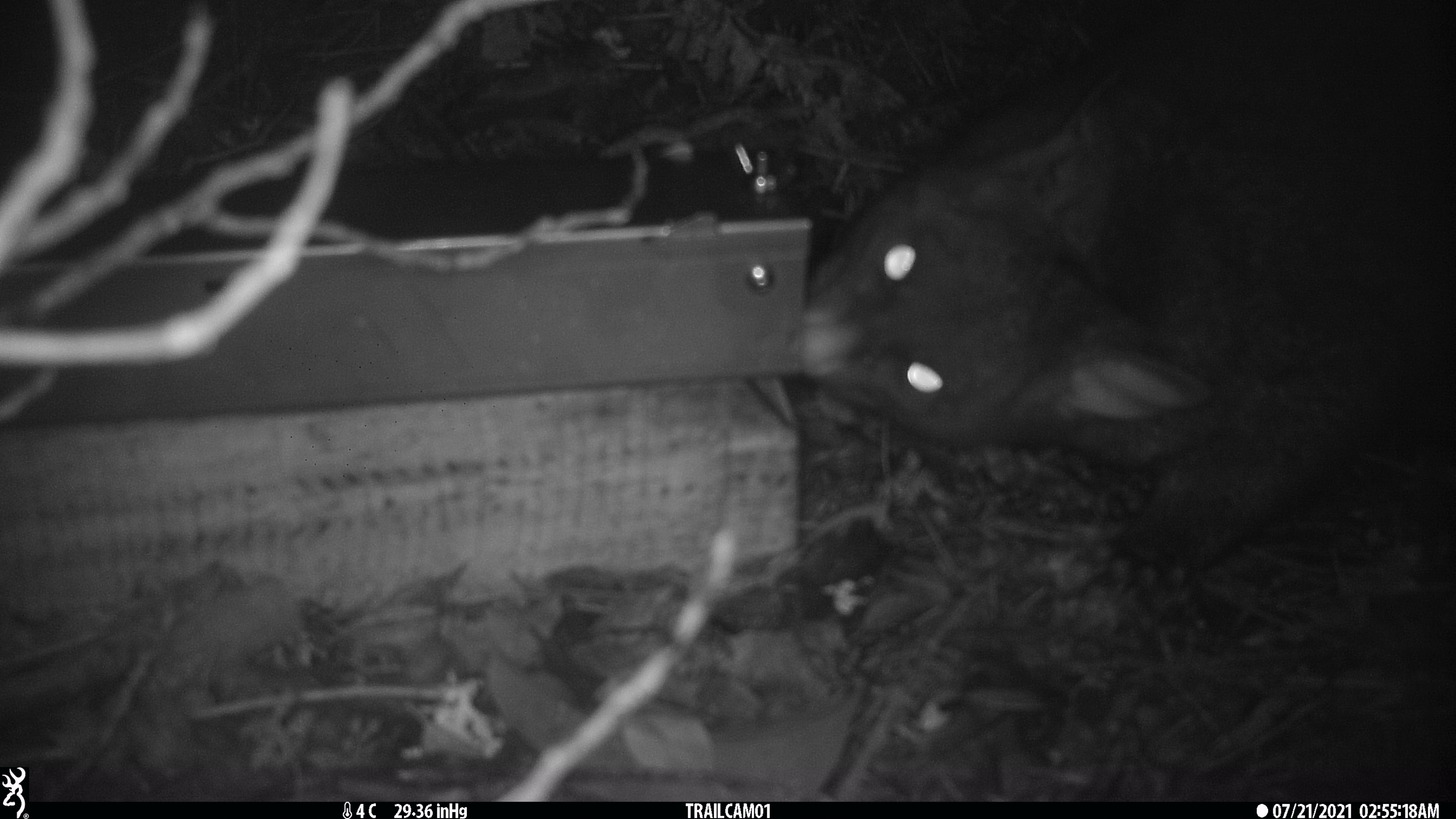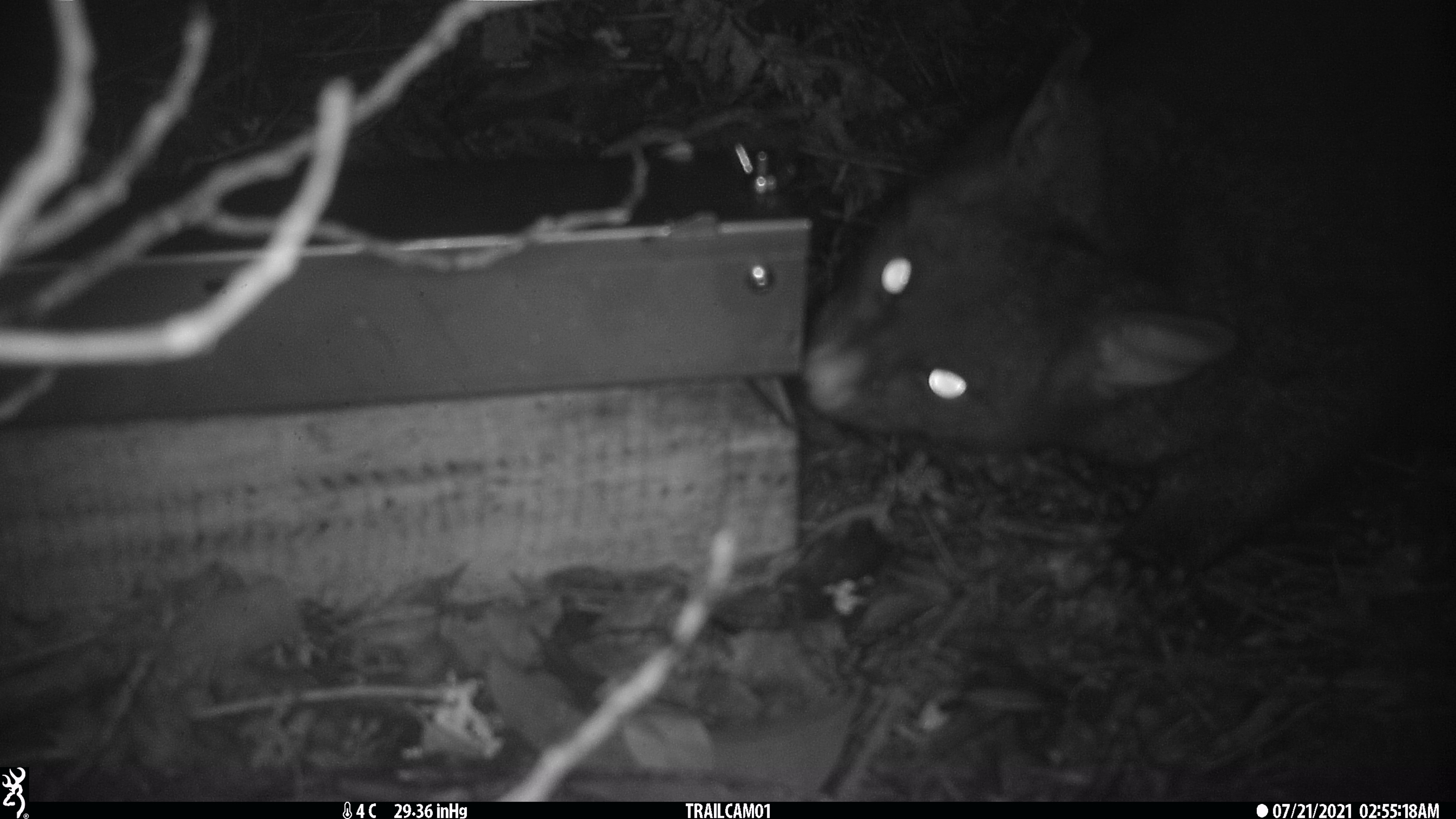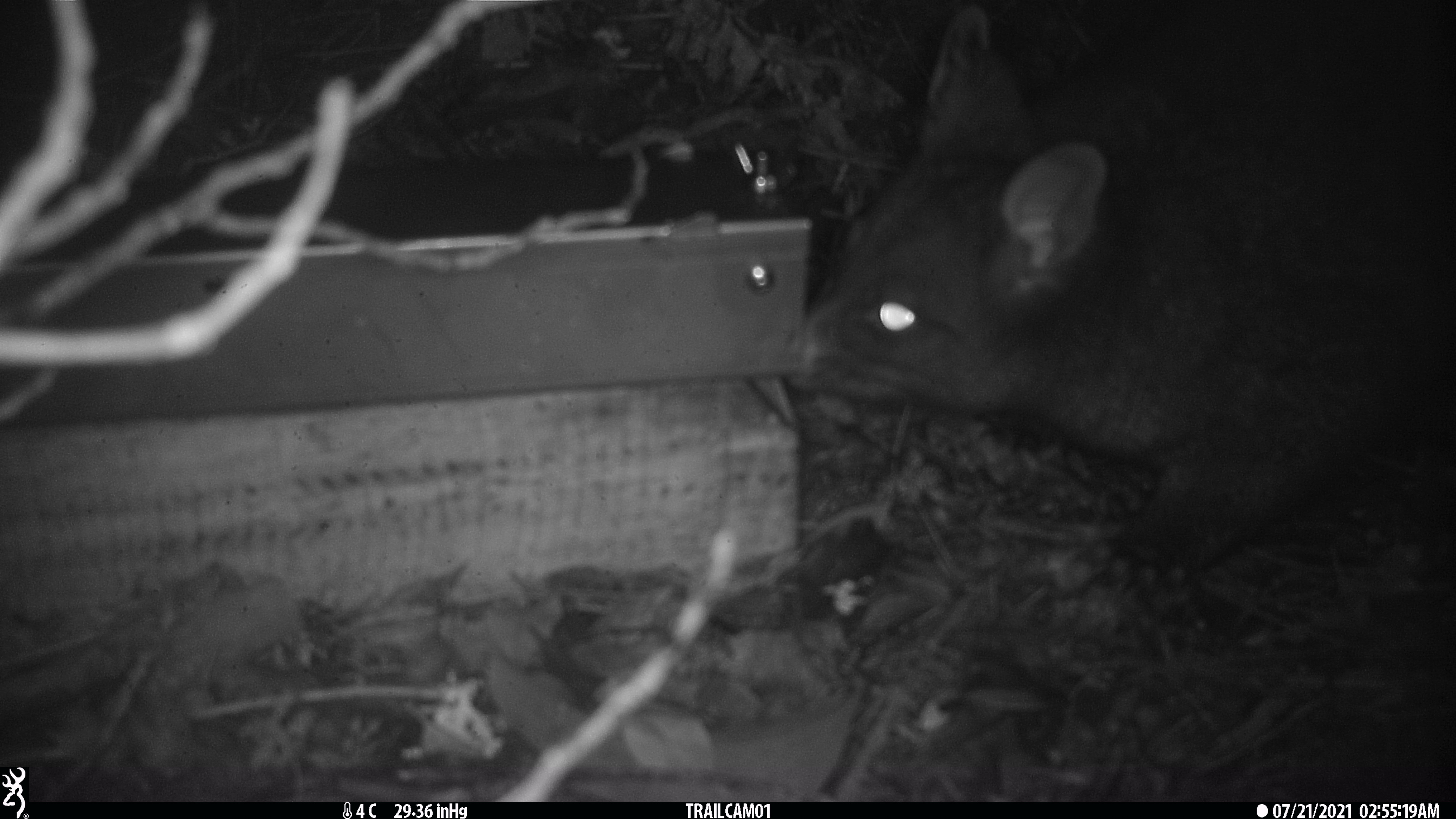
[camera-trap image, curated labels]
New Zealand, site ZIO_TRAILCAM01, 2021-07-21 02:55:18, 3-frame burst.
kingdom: Animalia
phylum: Chordata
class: Mammalia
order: Diprotodontia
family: Phalangeridae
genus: Trichosurus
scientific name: Trichosurus vulpecula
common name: common brushtail possum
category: possum